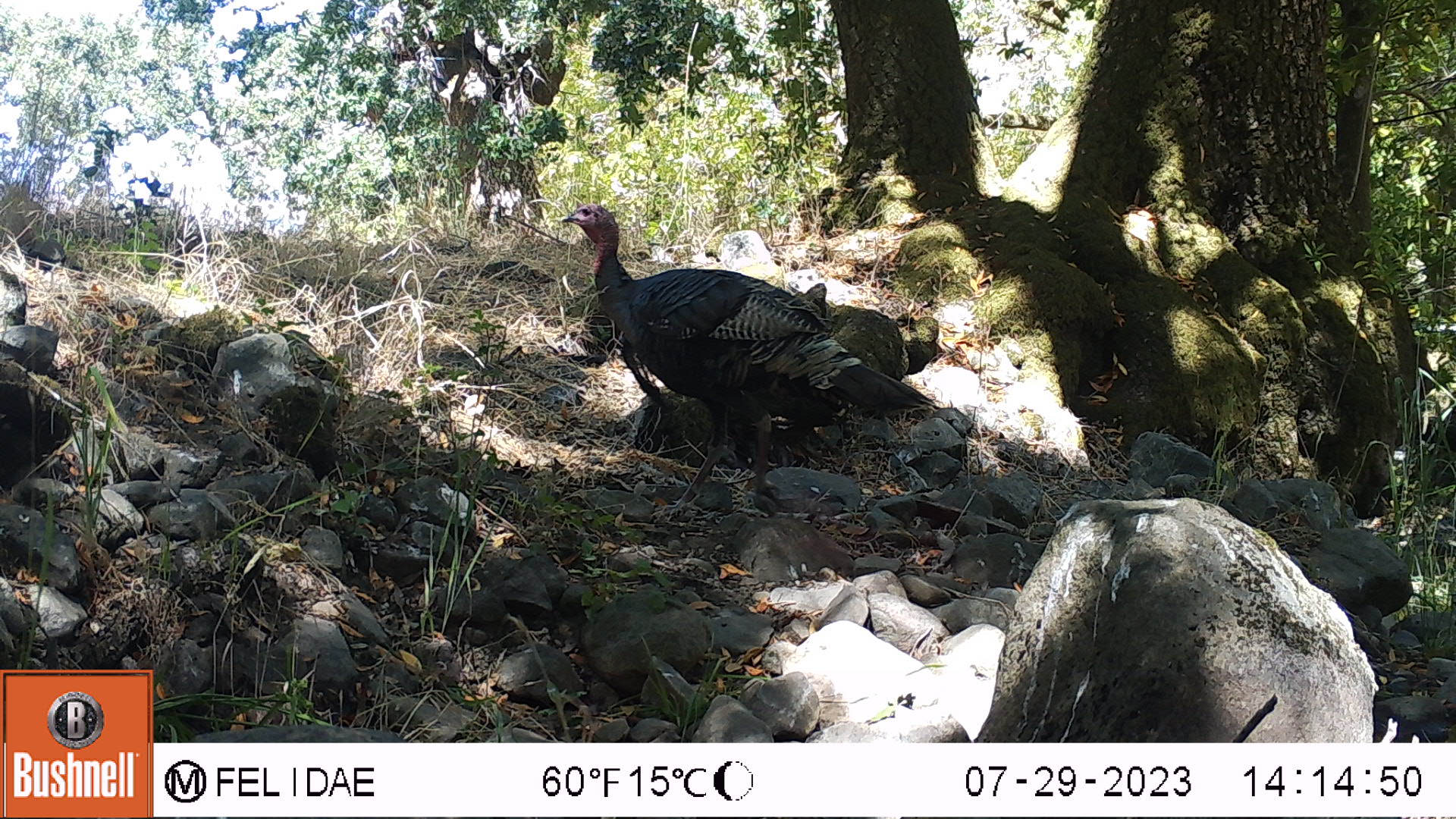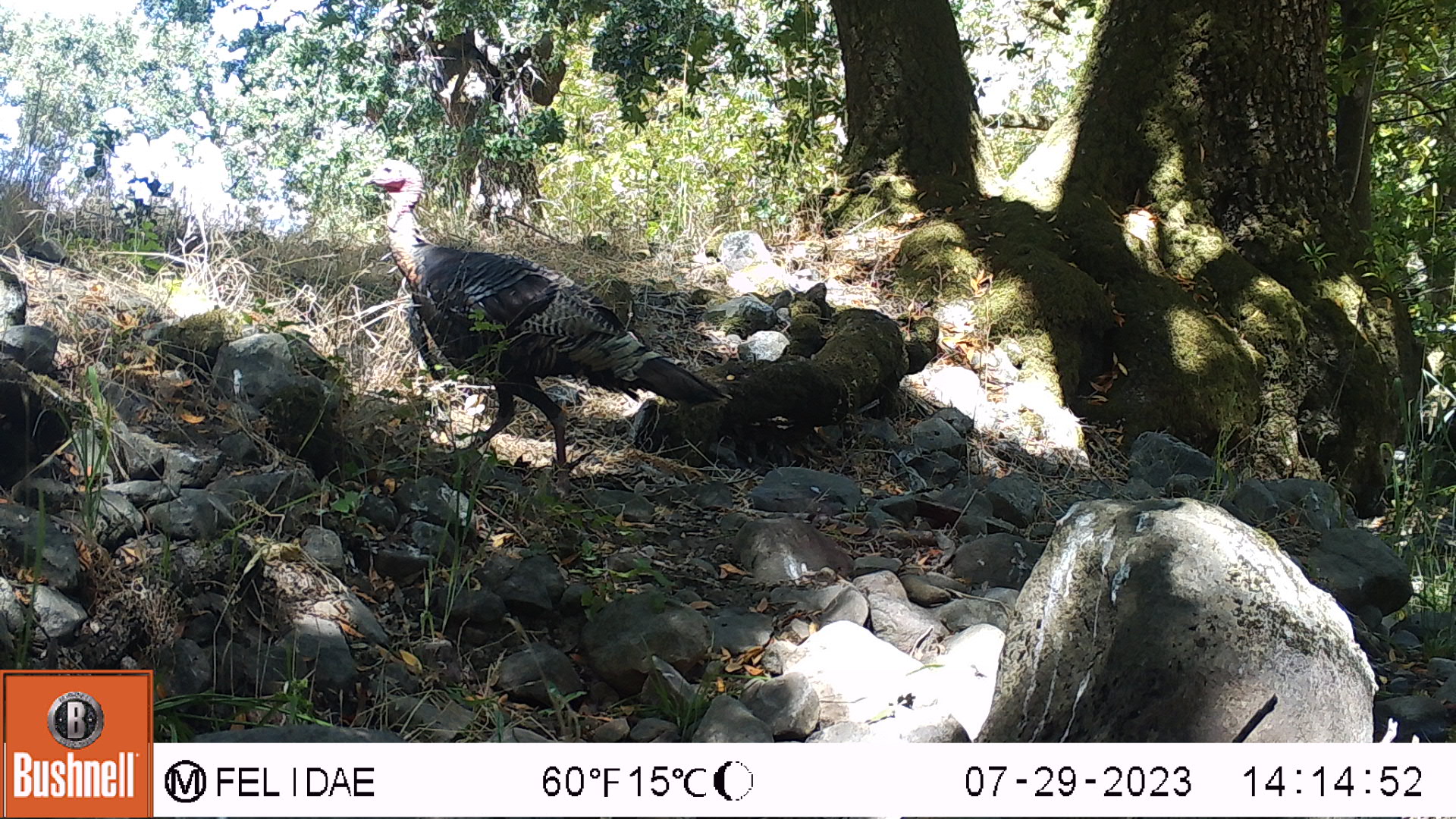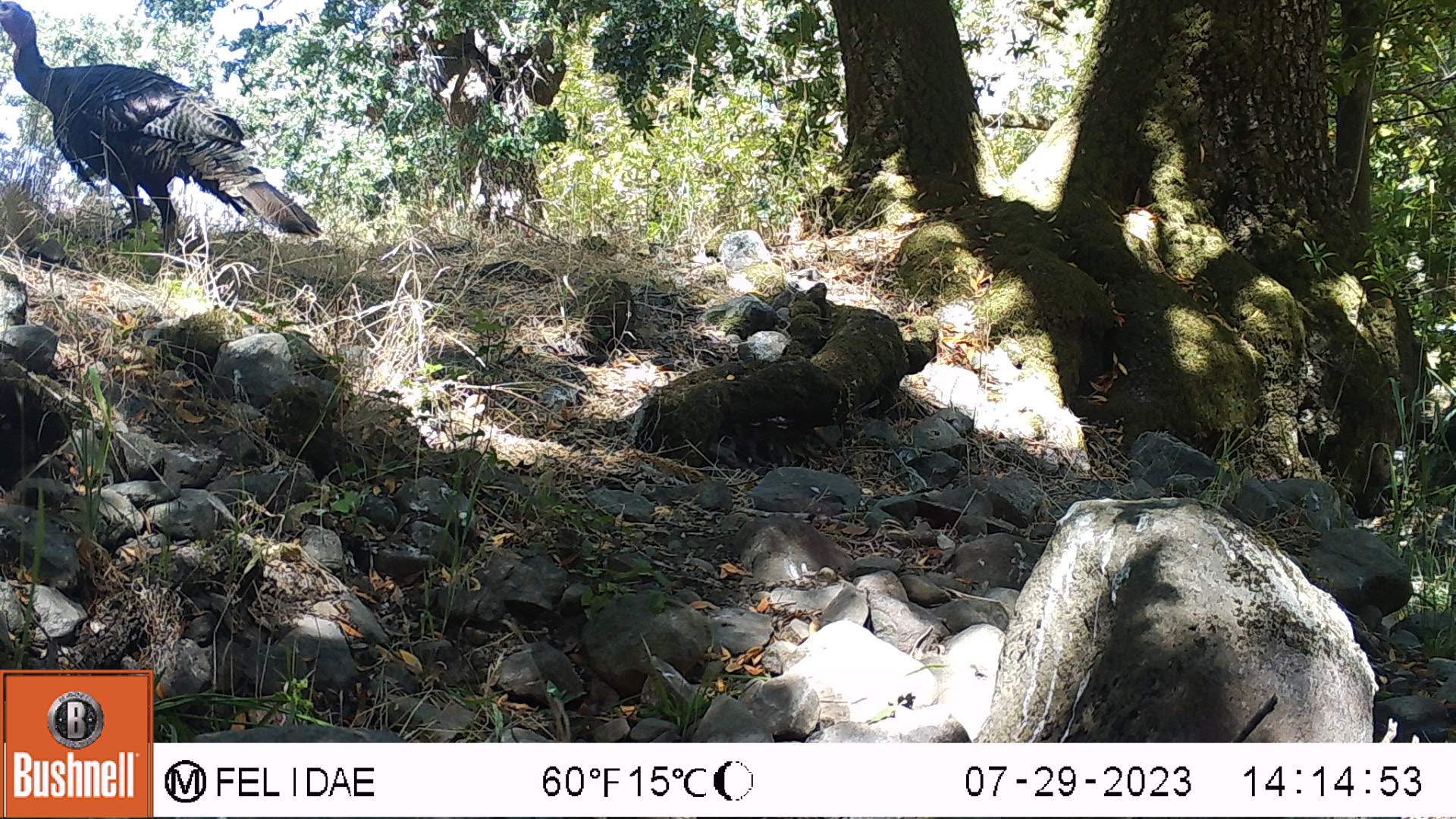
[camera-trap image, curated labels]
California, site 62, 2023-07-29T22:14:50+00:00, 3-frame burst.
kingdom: Animalia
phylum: Chordata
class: Aves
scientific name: Aves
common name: bird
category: unknown bird